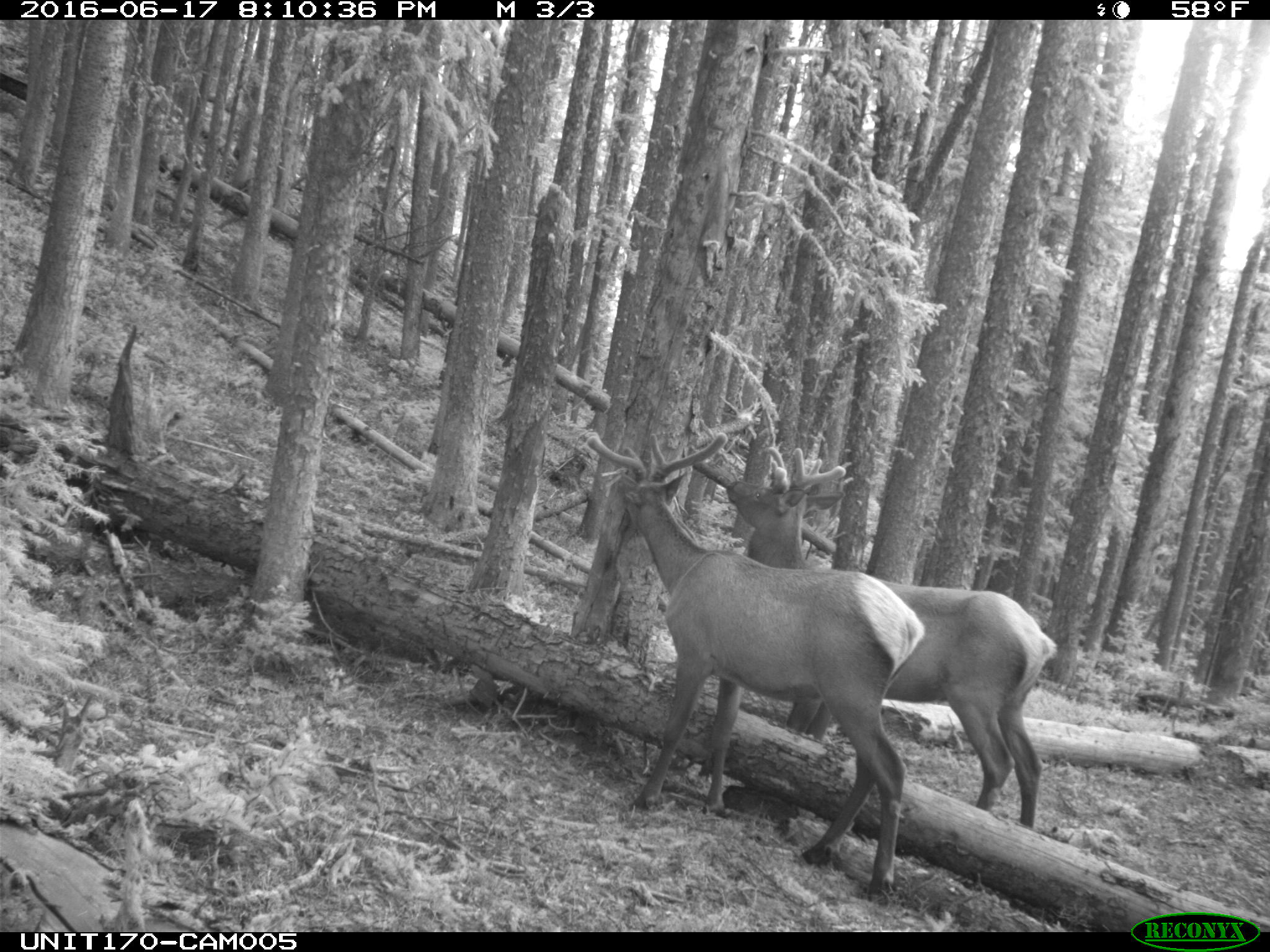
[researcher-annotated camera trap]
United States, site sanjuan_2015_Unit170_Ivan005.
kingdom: Animalia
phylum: Chordata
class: Mammalia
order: Artiodactyla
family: Cervidae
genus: Cervus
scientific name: Cervus elaphus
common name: red deer